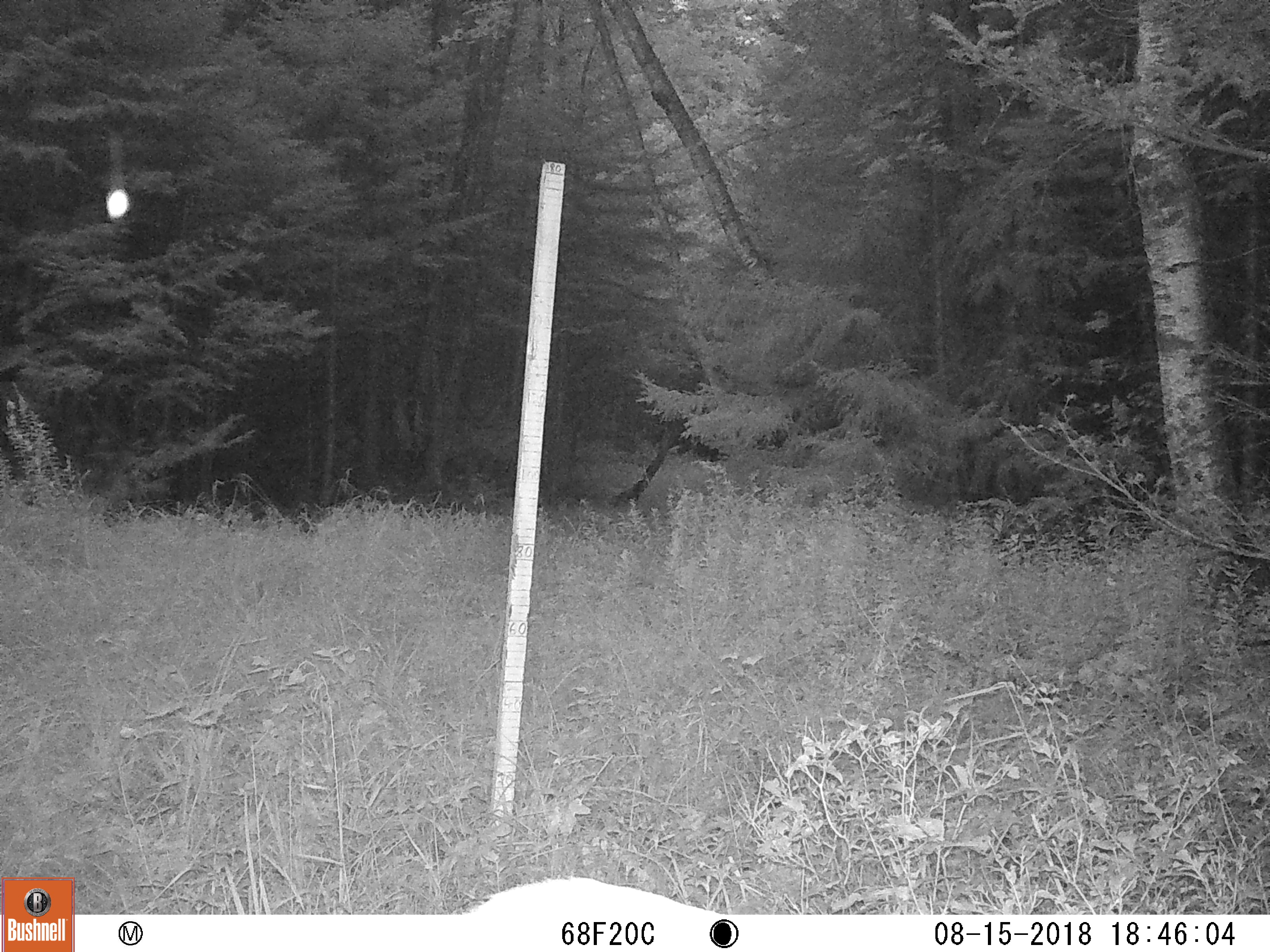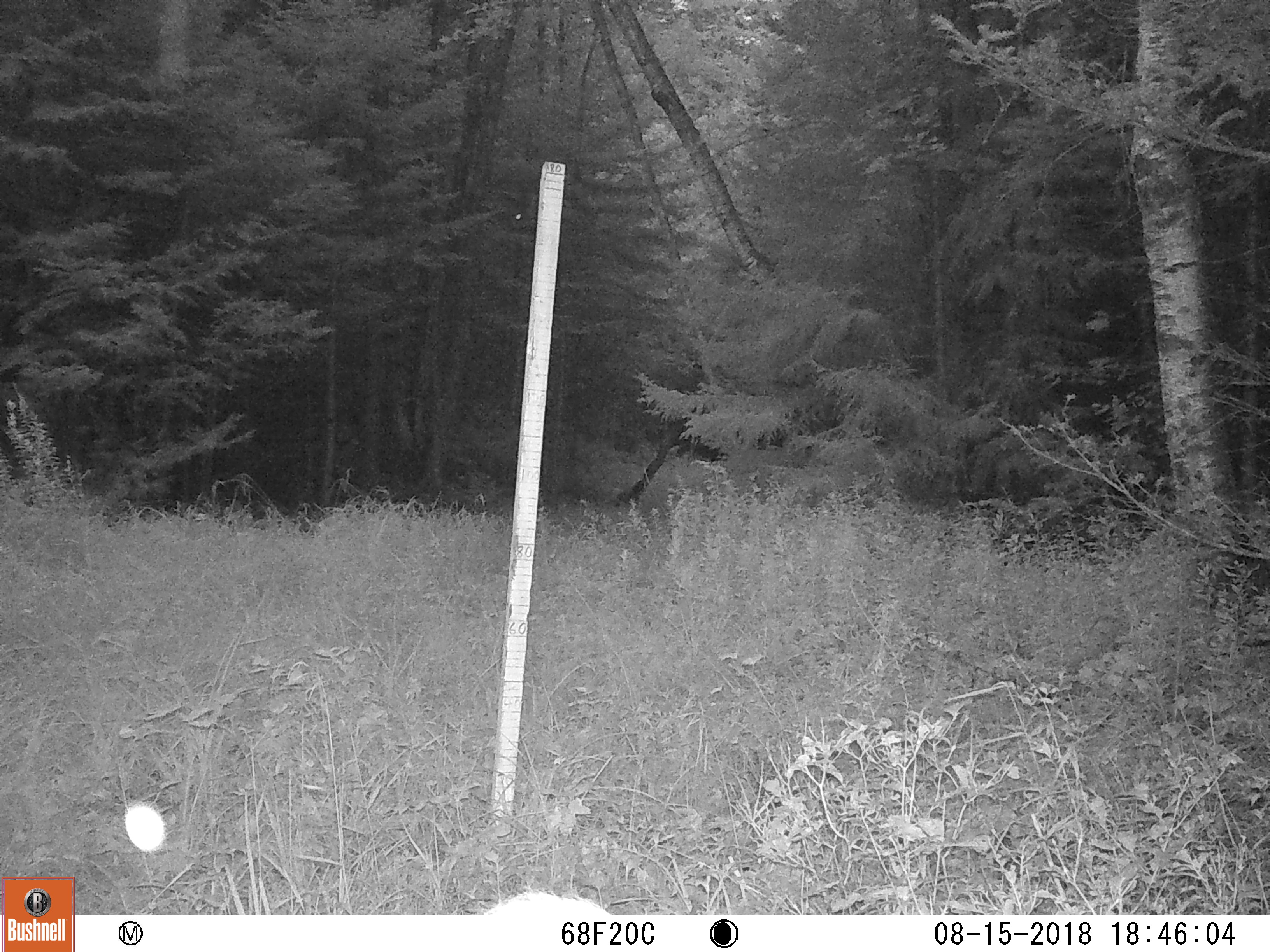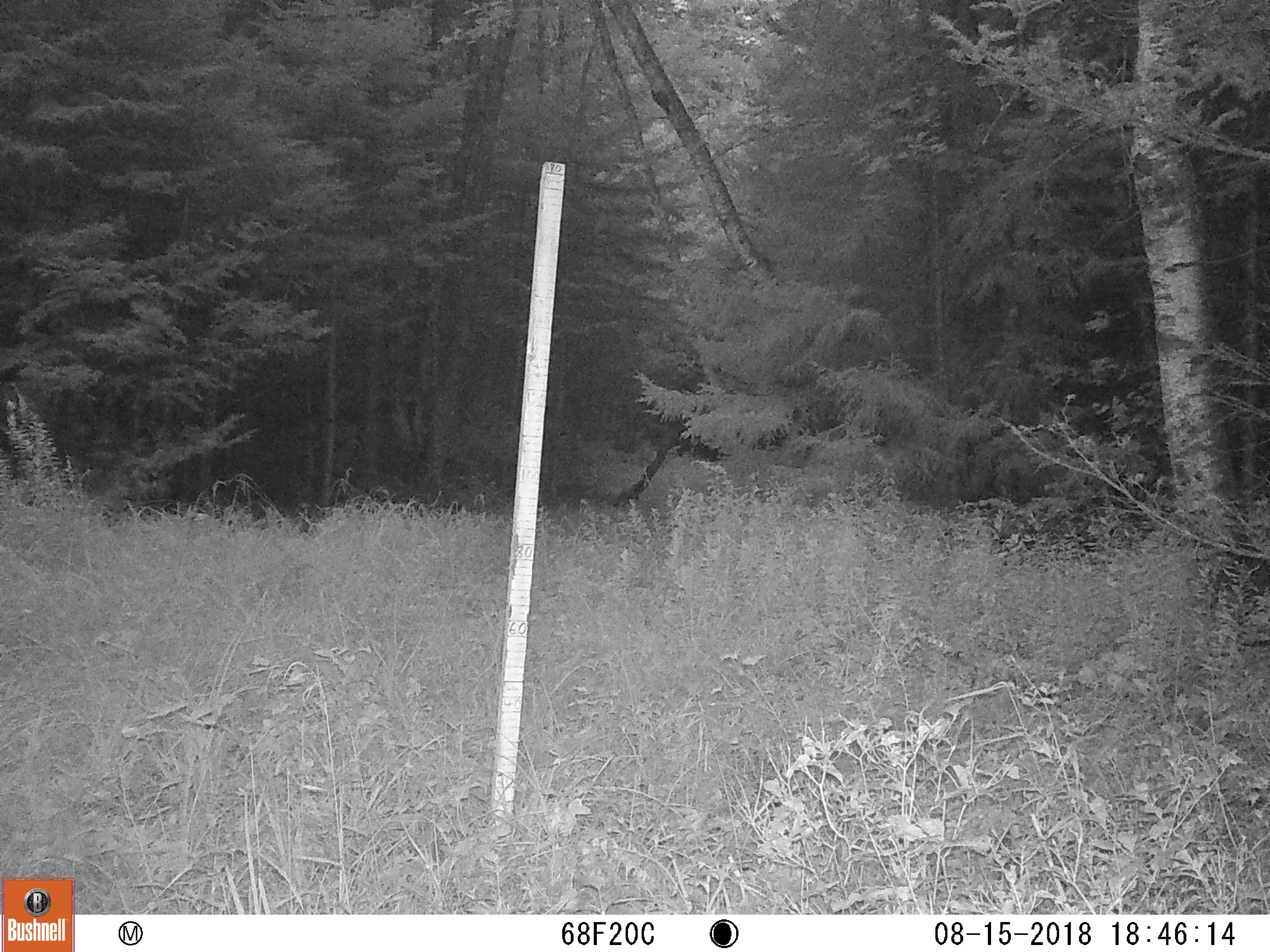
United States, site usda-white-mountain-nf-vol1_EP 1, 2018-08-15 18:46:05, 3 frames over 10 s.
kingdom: Animalia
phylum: Chordata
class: Mammalia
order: Artiodactyla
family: Cervidae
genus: Odocoileus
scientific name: Odocoileus virginianus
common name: white-tailed deer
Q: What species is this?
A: White-tailed deer (Odocoileus virginianus).